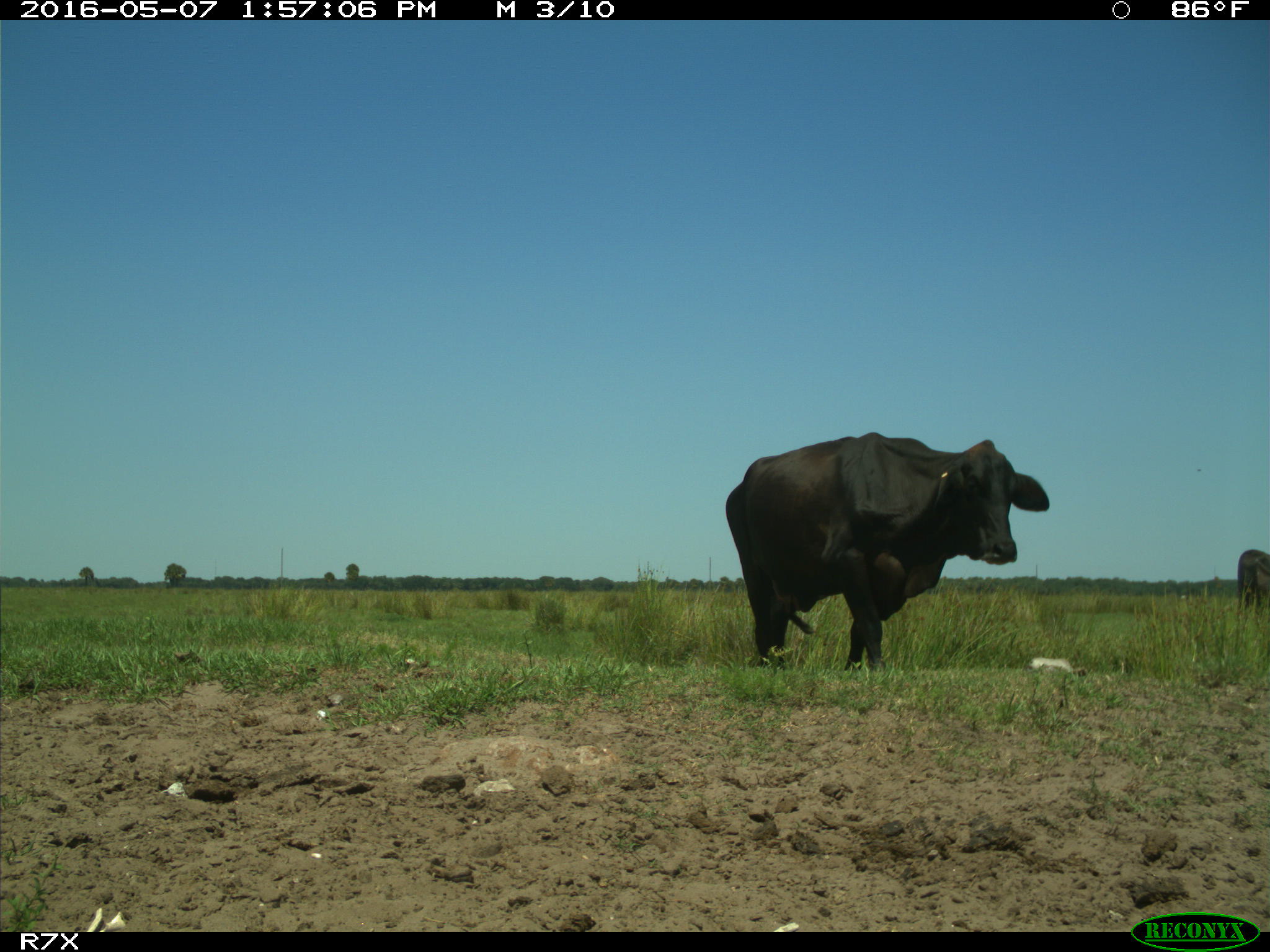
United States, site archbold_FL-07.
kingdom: Animalia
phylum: Chordata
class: Mammalia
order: Artiodactyla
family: Bovidae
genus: Bos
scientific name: Bos taurus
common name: domestic cow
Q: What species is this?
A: Bos taurus (domestic cow).